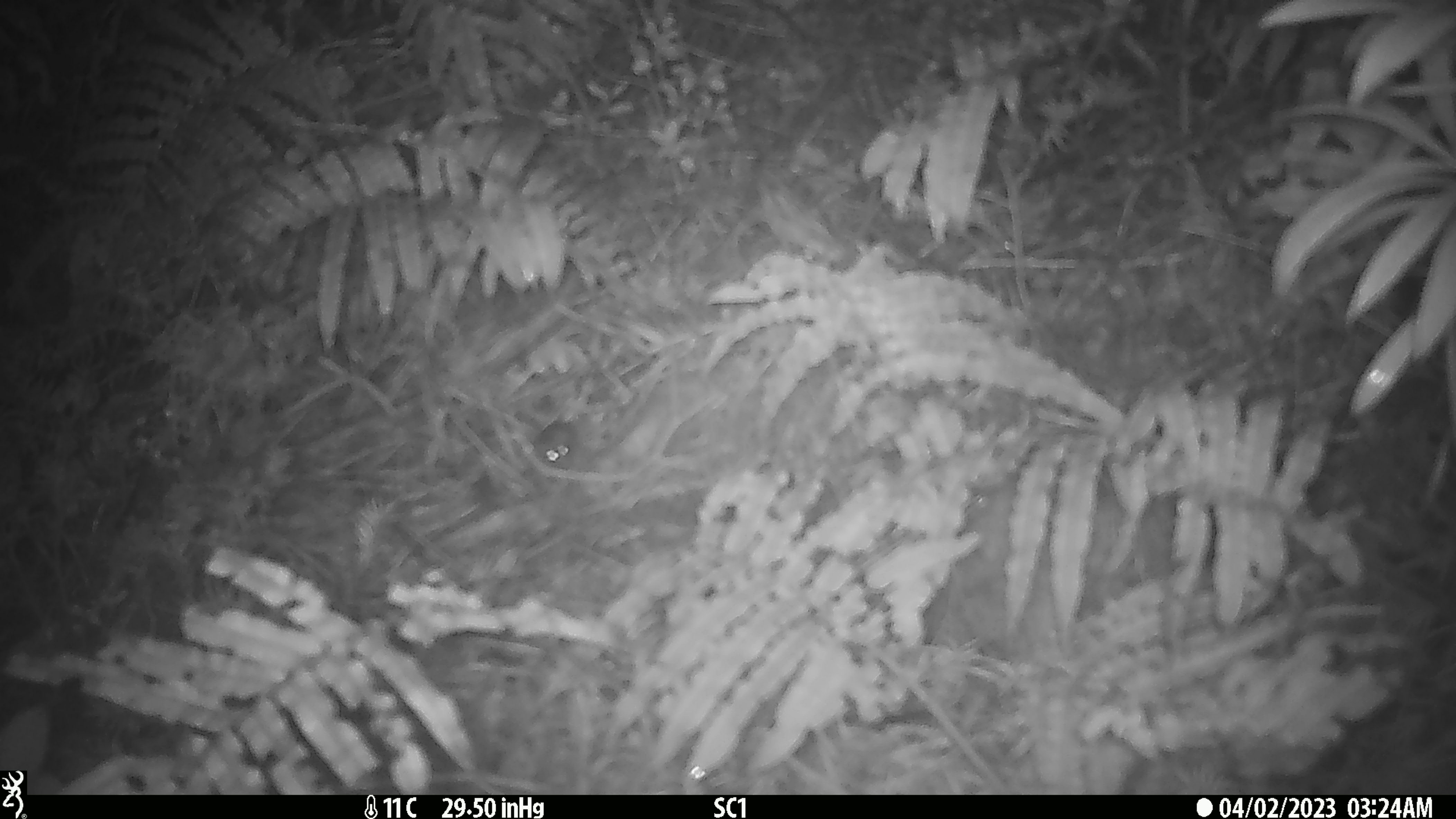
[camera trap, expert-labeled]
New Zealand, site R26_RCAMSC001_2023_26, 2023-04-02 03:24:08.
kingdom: Animalia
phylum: Chordata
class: Mammalia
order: Rodentia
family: Muridae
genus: Mus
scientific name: Mus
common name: mouse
Mouse (Mus).